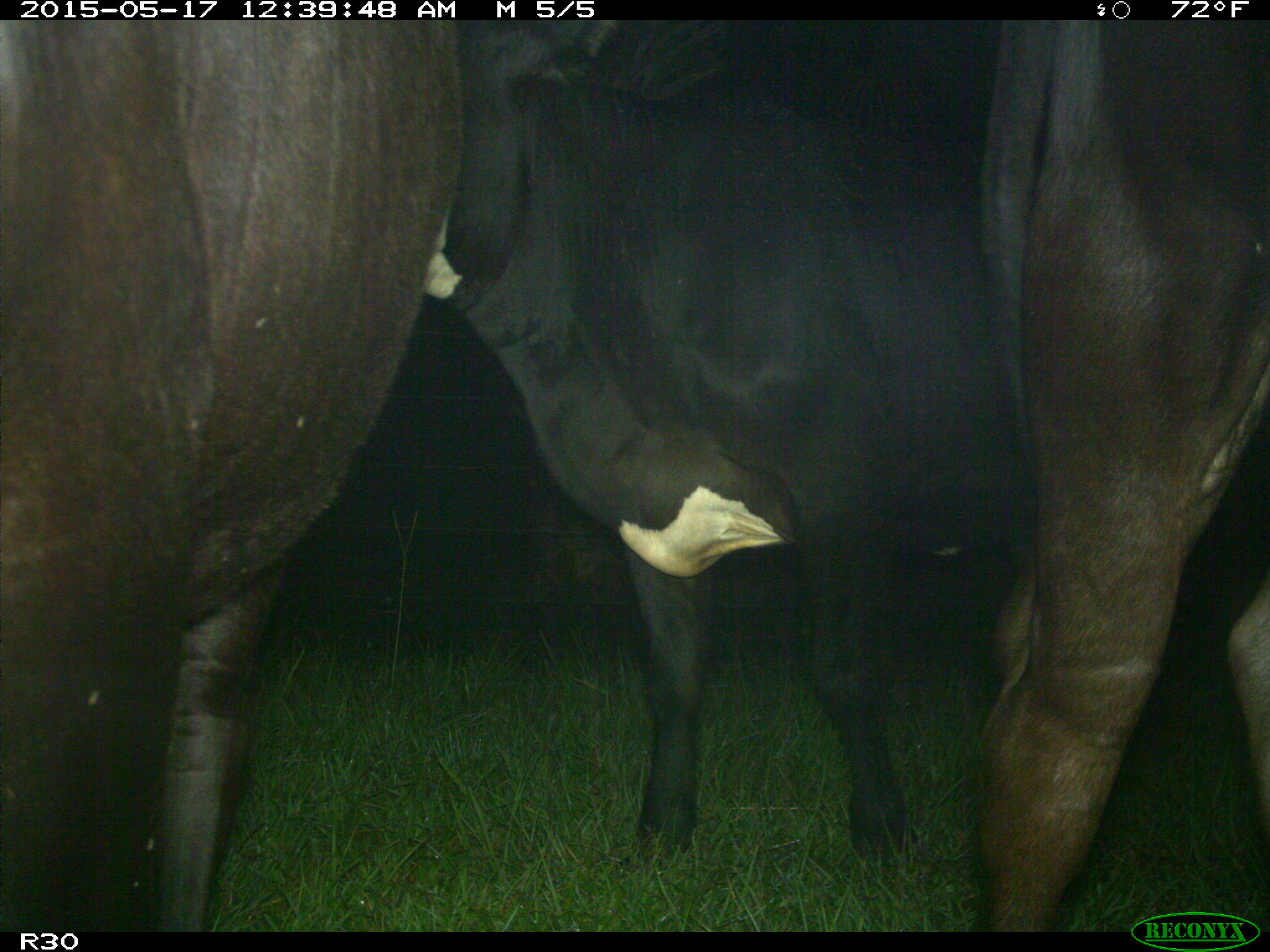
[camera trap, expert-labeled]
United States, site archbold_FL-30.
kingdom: Animalia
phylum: Chordata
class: Mammalia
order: Artiodactyla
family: Bovidae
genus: Bos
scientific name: Bos taurus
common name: domestic cow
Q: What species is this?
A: Bos taurus (domestic cow).